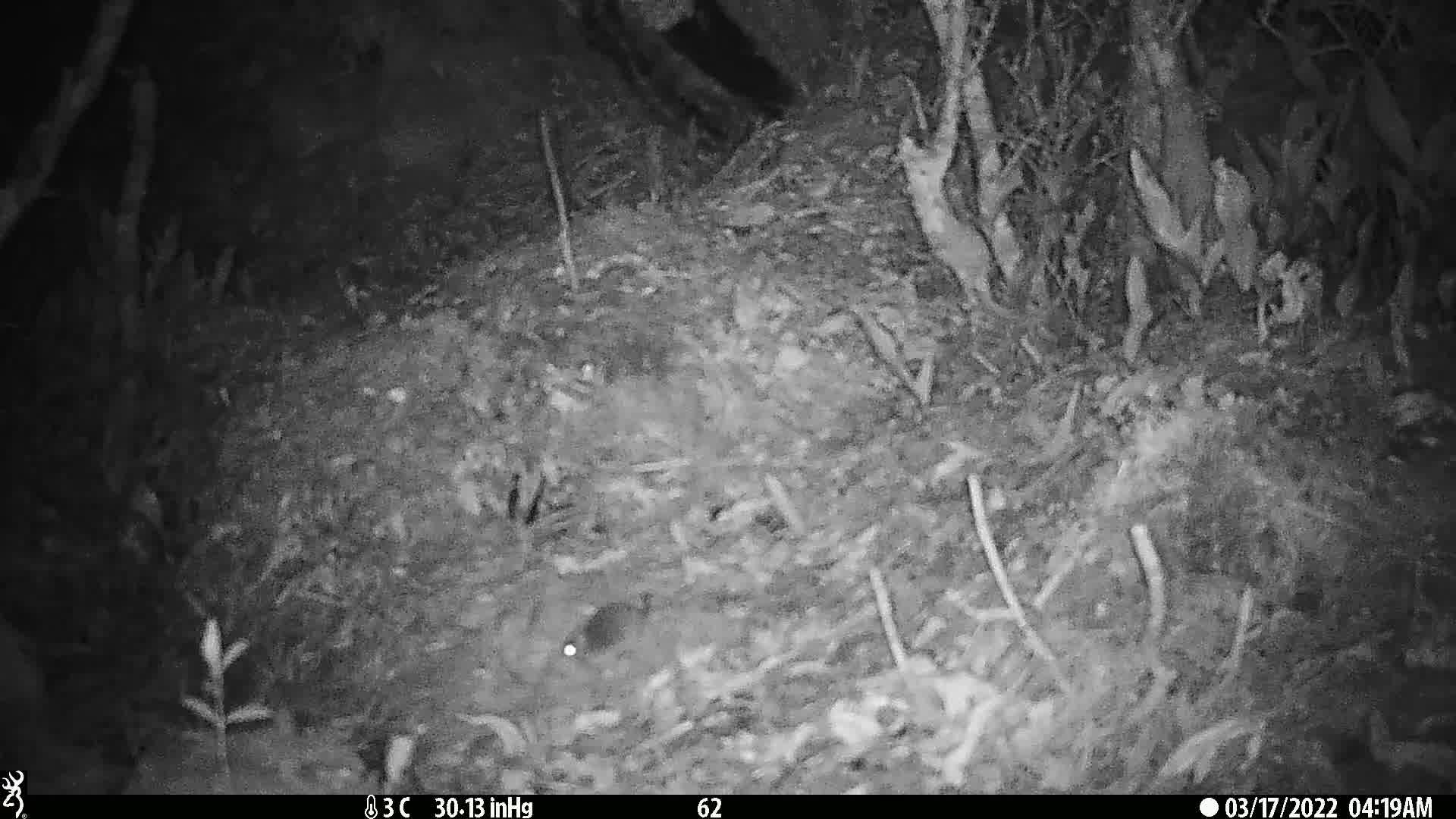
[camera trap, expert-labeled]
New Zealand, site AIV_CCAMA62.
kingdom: Animalia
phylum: Chordata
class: Mammalia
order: Rodentia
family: Muridae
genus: Mus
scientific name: Mus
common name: mouse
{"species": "mouse (Mus)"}